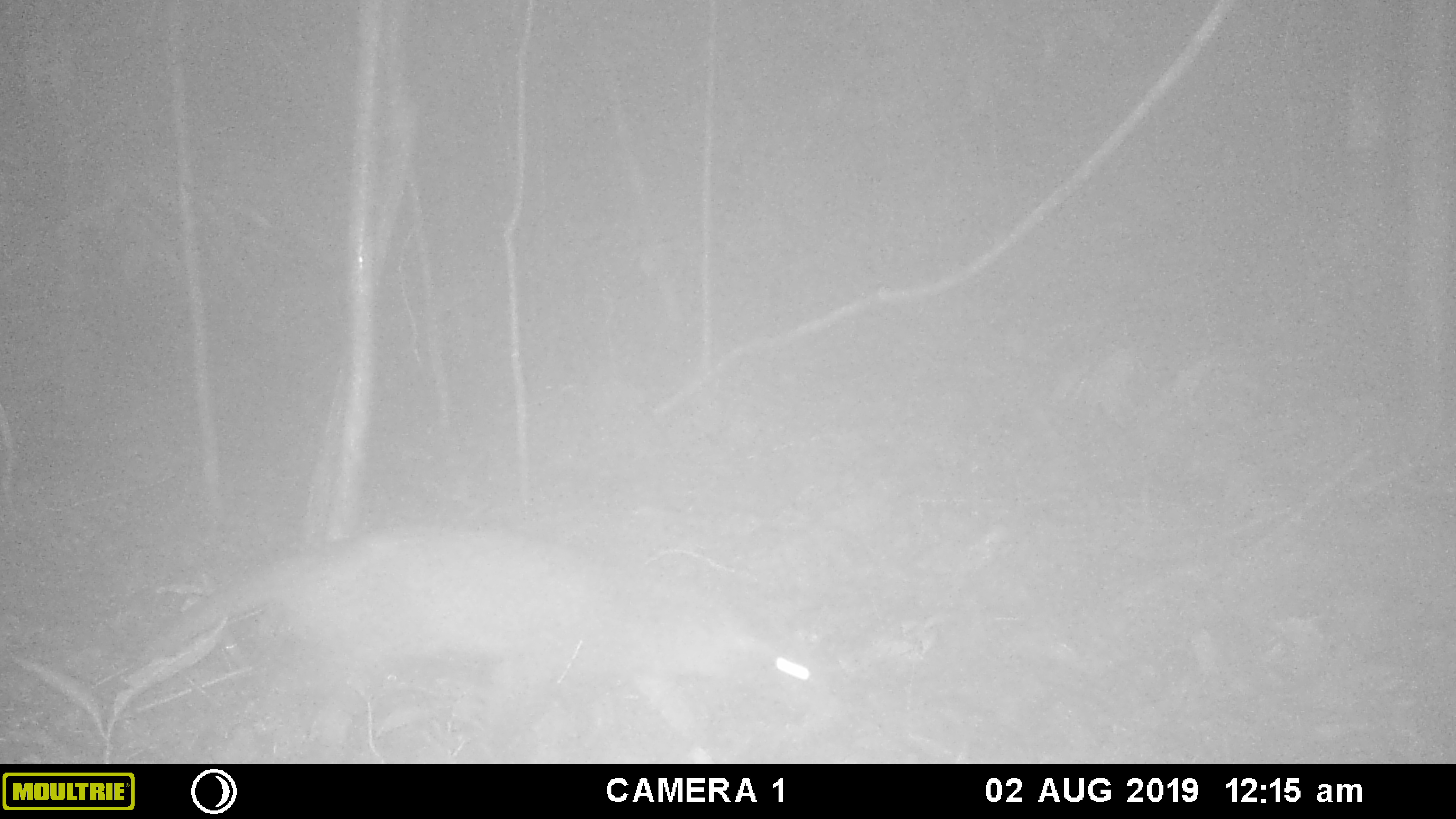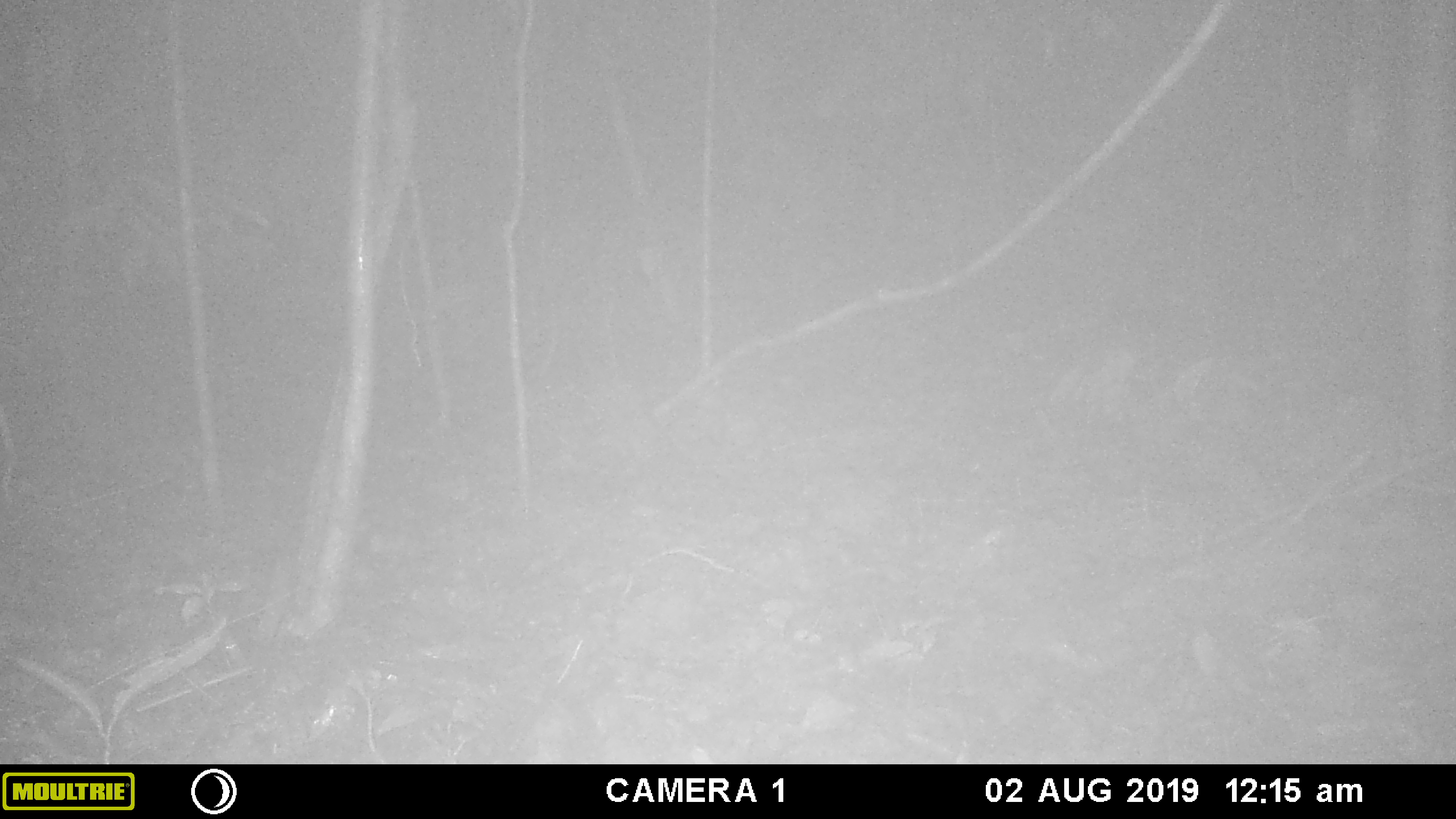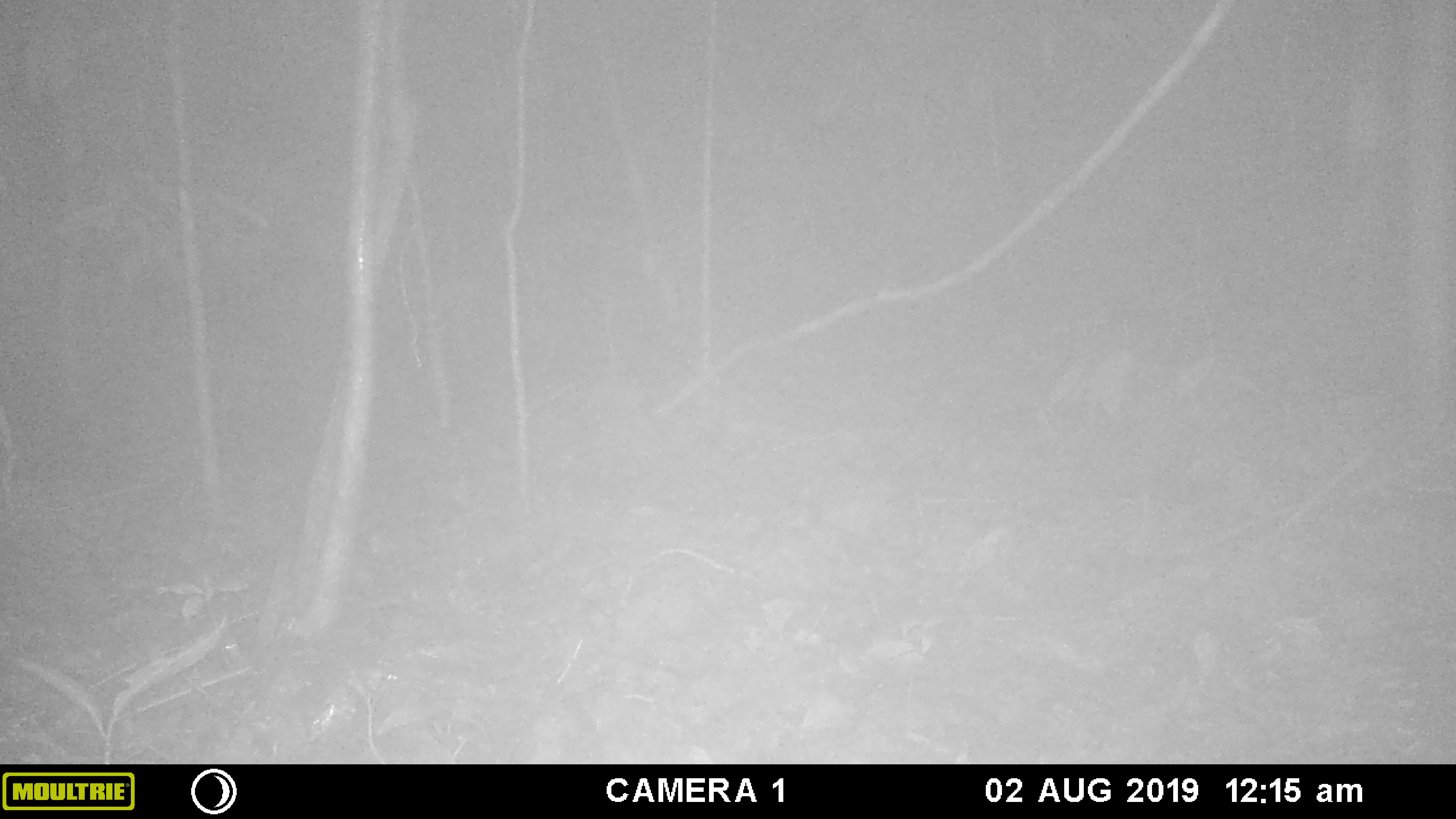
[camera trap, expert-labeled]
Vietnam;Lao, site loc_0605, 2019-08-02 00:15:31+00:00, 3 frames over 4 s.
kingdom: Animalia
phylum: Chordata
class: Mammalia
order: Carnivora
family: Viverridae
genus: Paguma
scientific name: Paguma larvata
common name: masked palm civet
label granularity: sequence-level